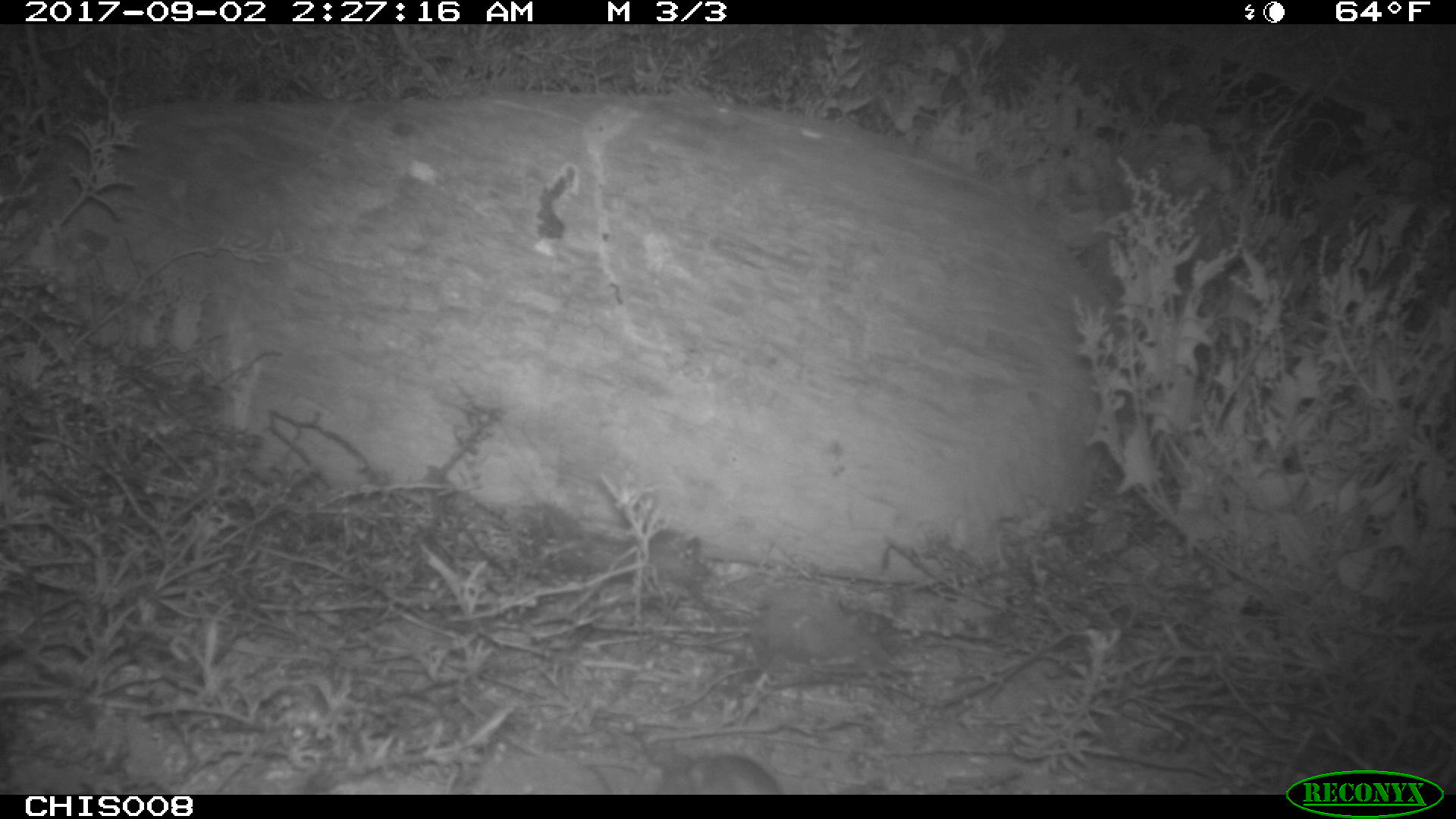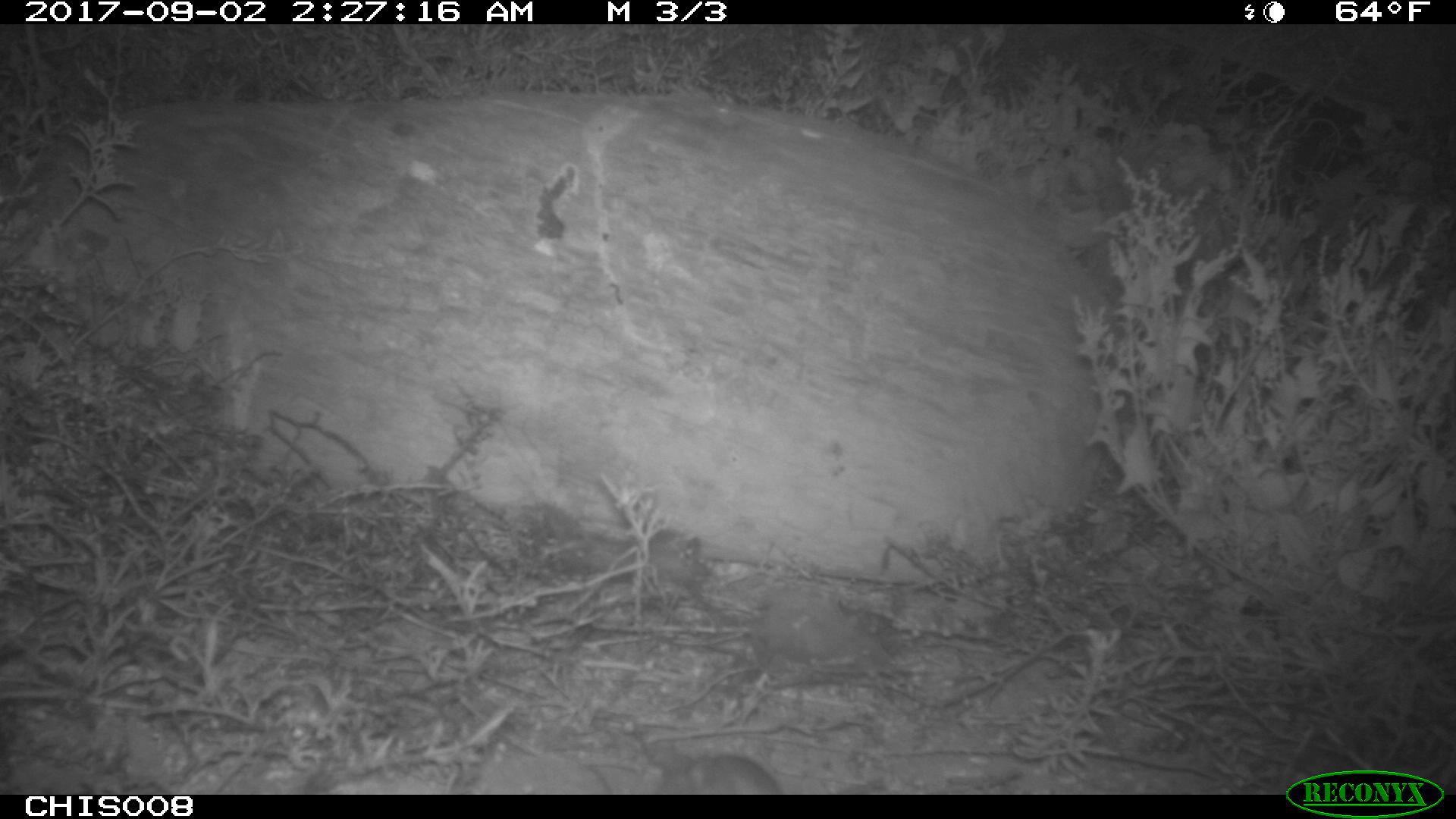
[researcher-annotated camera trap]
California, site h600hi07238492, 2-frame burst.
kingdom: Animalia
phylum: Chordata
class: Mammalia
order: Rodentia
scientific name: Rodentia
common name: rodent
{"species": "rodent (Rodentia)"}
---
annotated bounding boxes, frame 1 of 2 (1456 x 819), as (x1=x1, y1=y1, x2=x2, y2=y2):
rodent: (x1=660, y1=755, x2=781, y2=794)